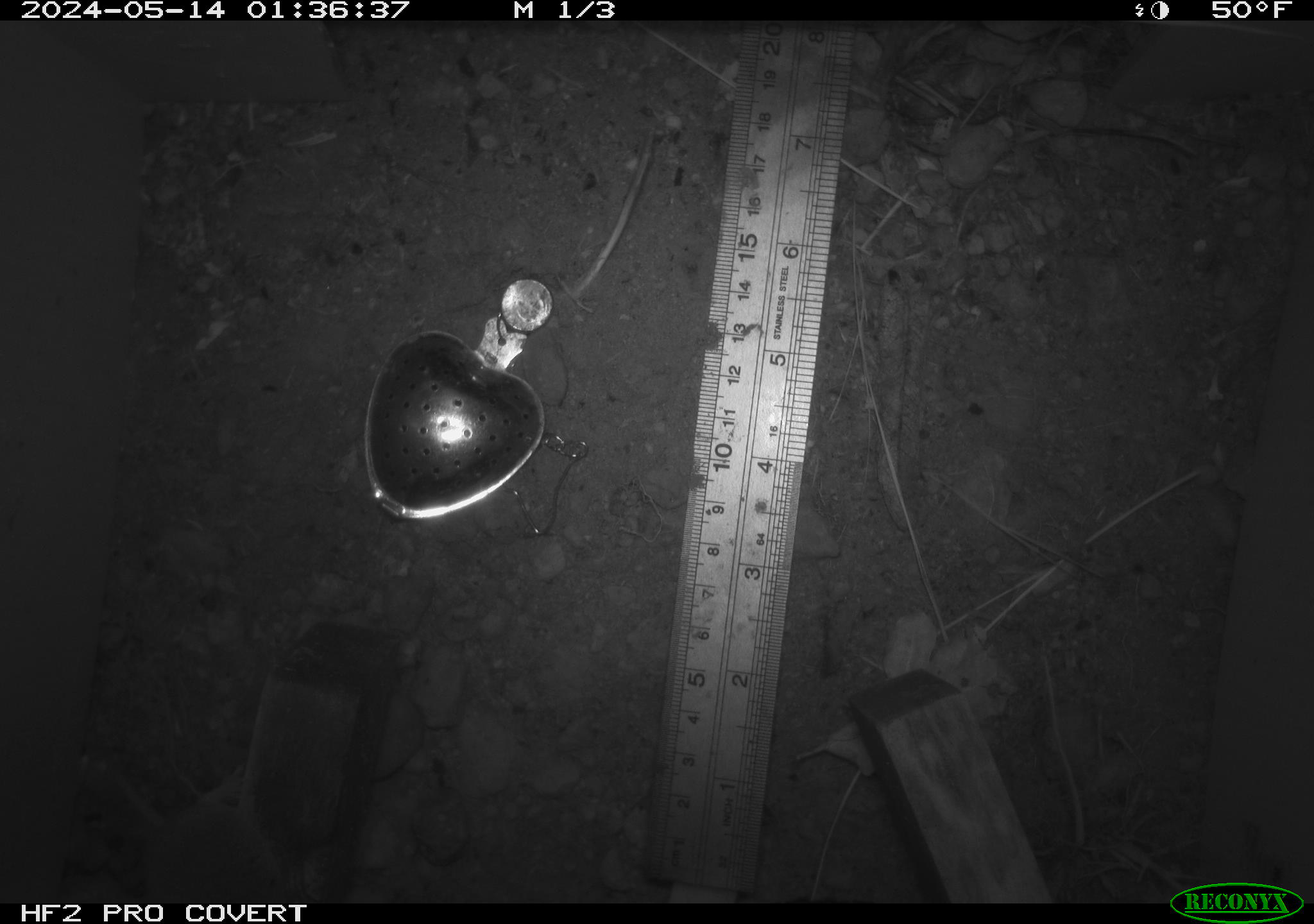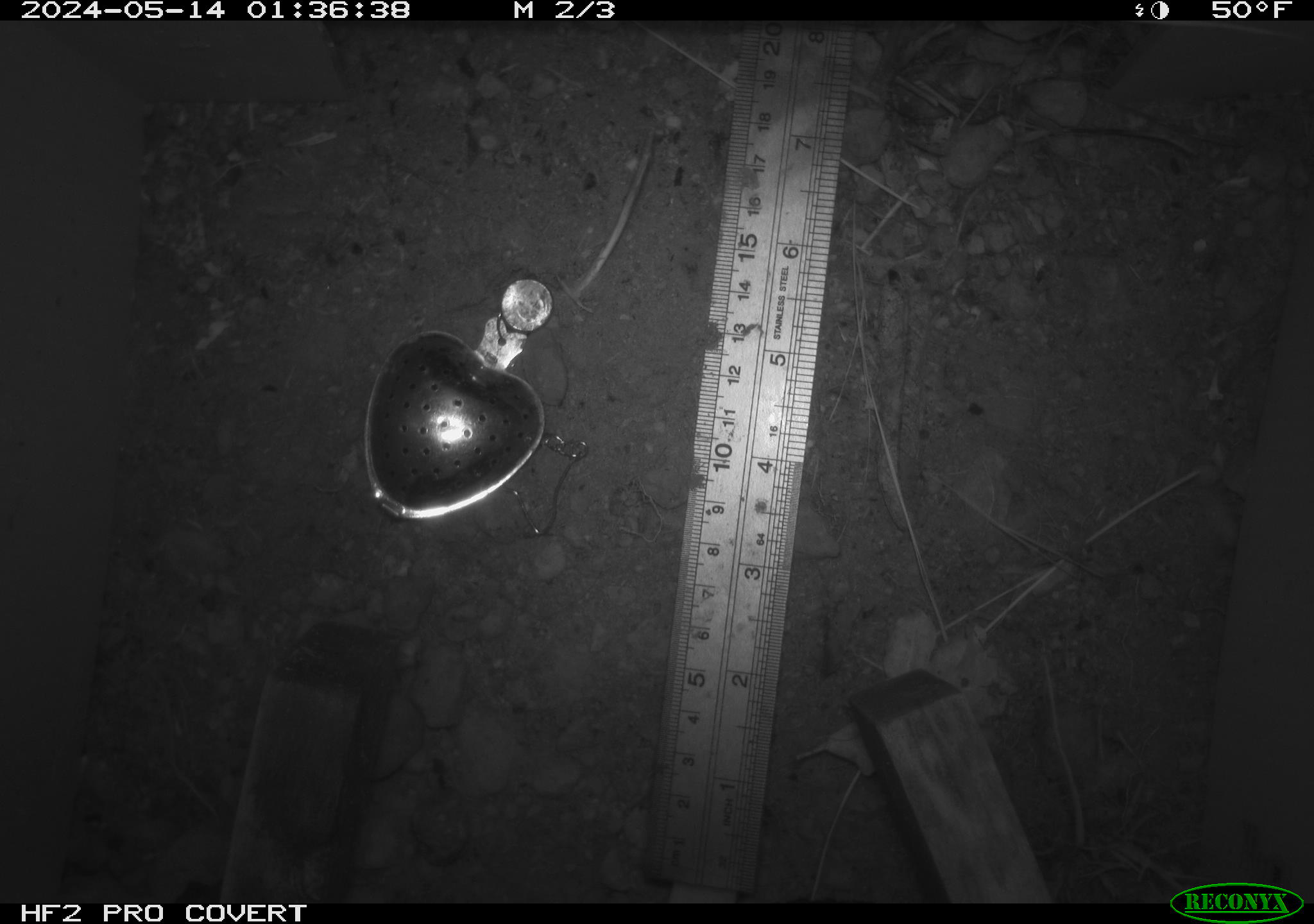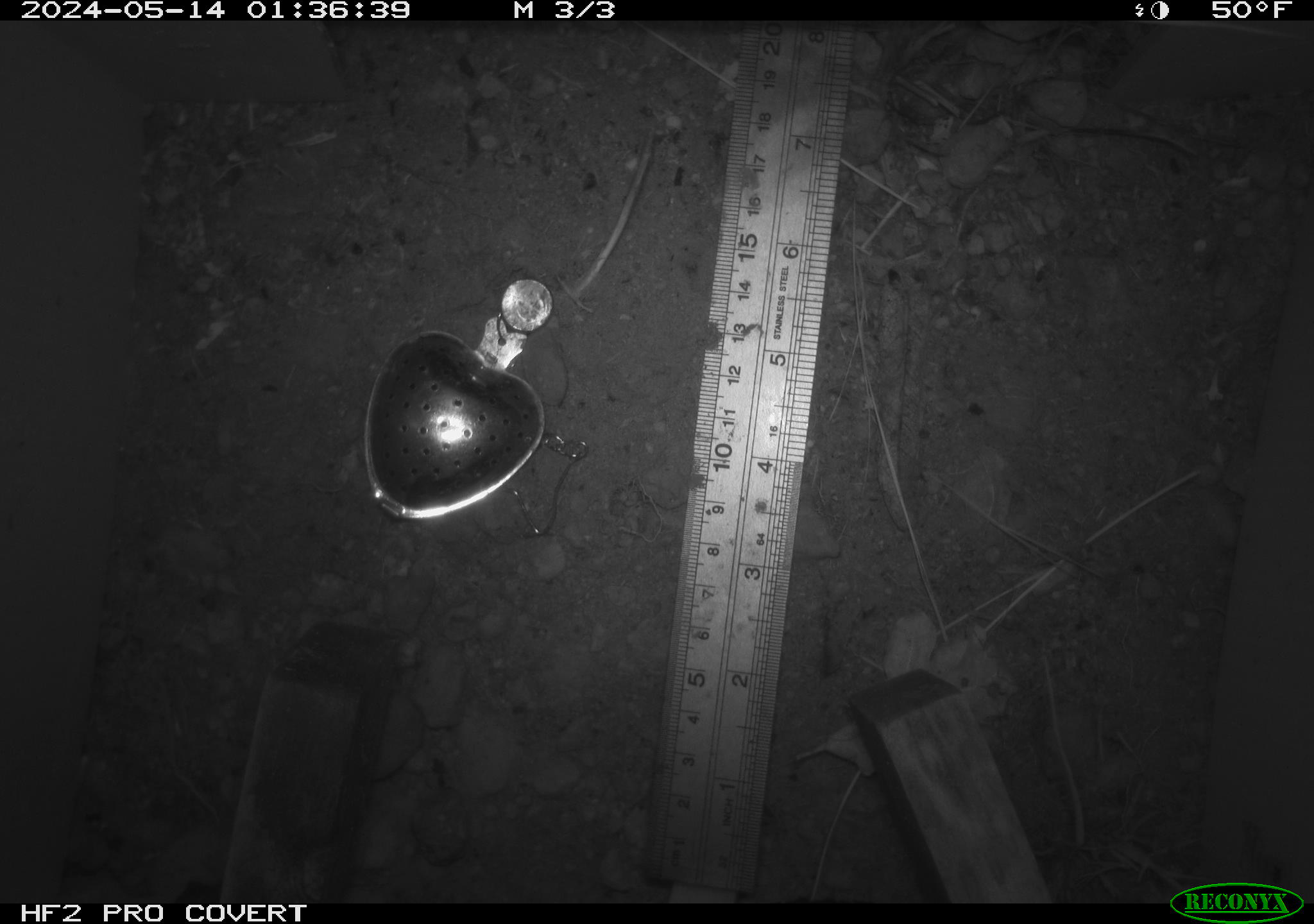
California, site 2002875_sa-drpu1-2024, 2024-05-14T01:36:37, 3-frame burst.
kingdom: Animalia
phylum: Chordata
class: Mammalia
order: Rodentia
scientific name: Rodentia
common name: mouse species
Mouse species (Rodentia).